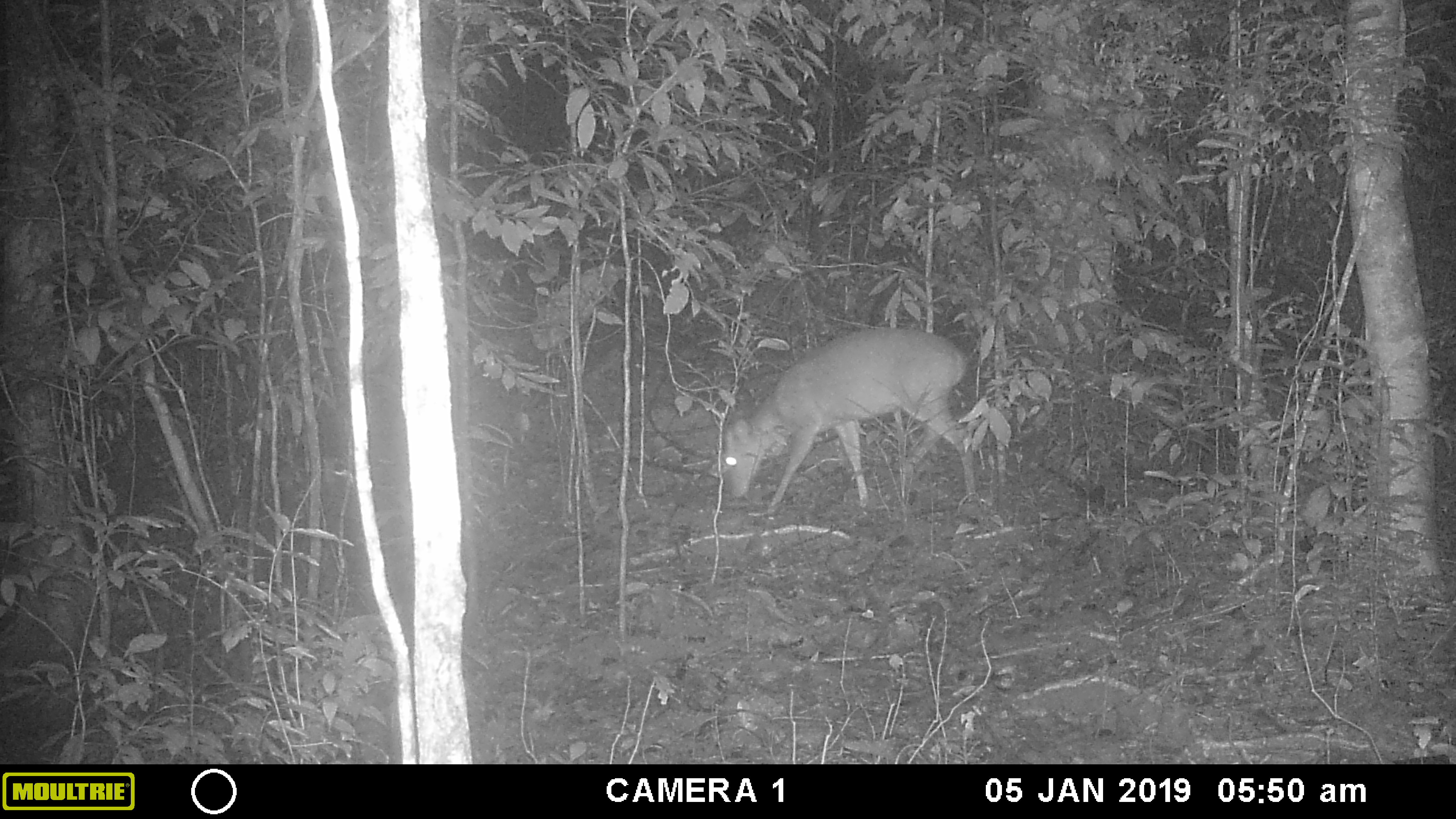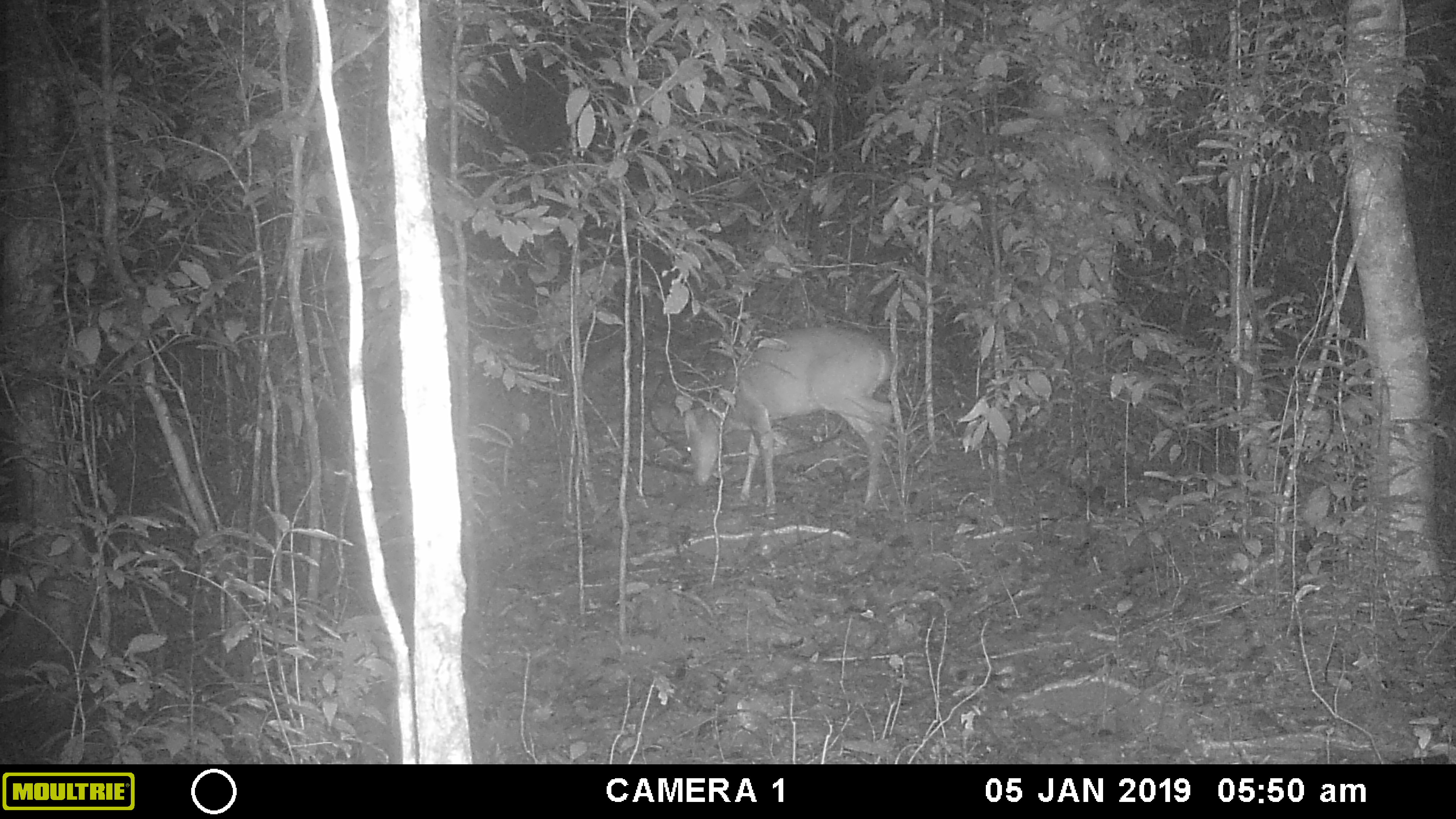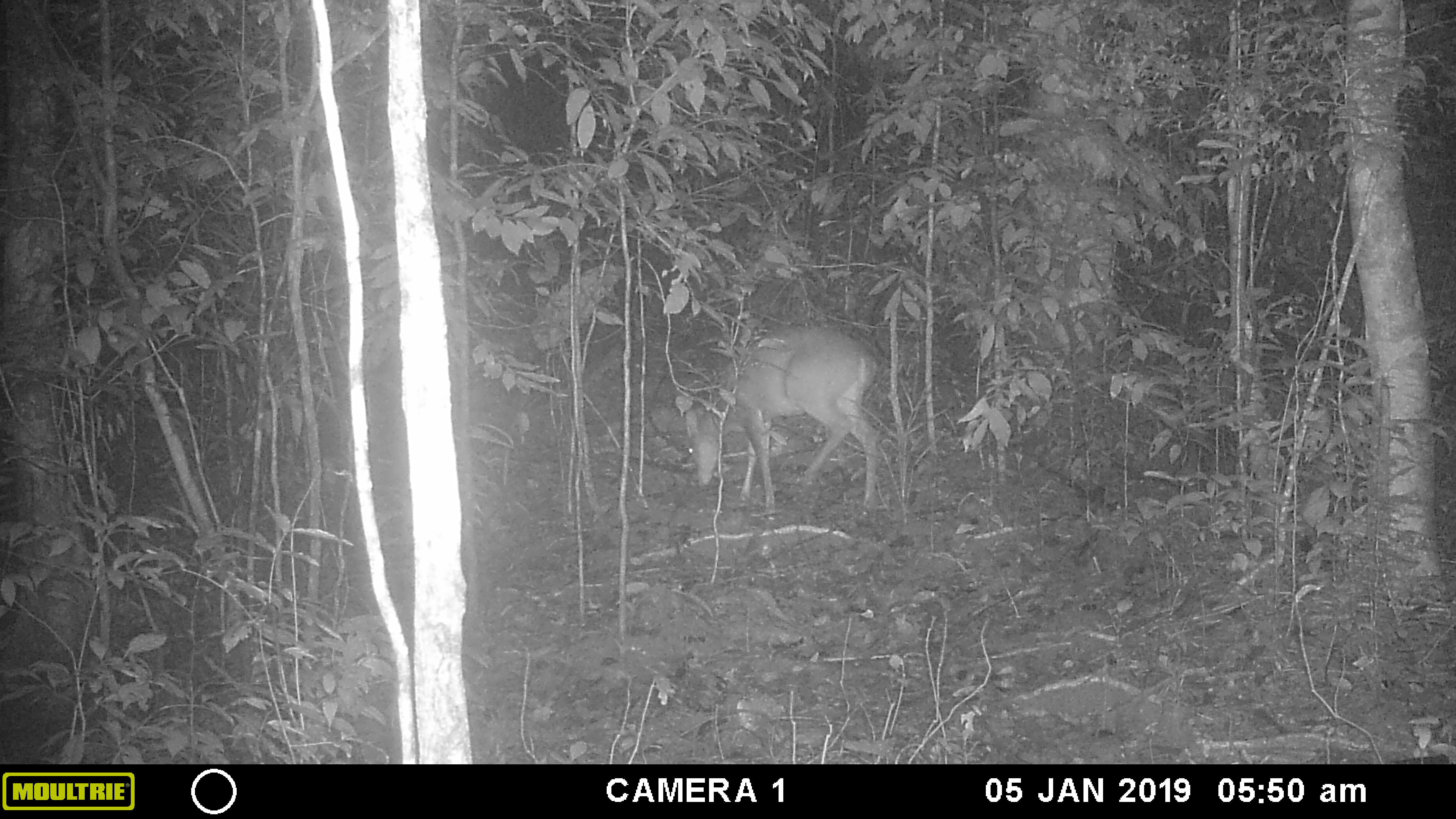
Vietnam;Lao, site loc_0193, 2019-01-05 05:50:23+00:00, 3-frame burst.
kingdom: Animalia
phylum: Chordata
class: Mammalia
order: Artiodactyla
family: Cervidae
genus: Muntiacus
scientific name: Muntiacus vuquangensis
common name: large-antlered muntjac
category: large antlered muntjac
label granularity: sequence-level